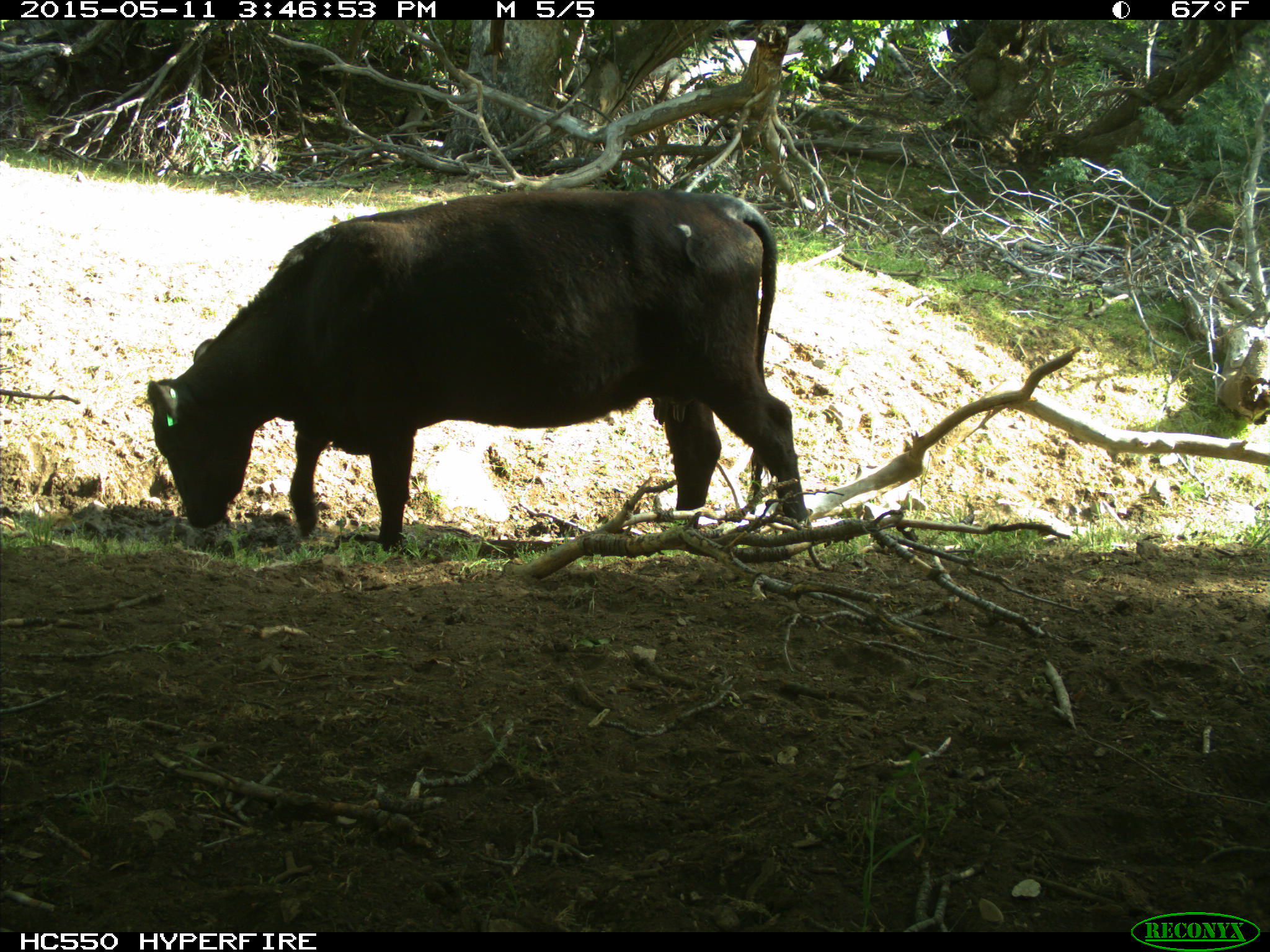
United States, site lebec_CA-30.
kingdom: Animalia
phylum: Chordata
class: Mammalia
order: Artiodactyla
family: Bovidae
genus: Bos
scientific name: Bos taurus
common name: domestic cow